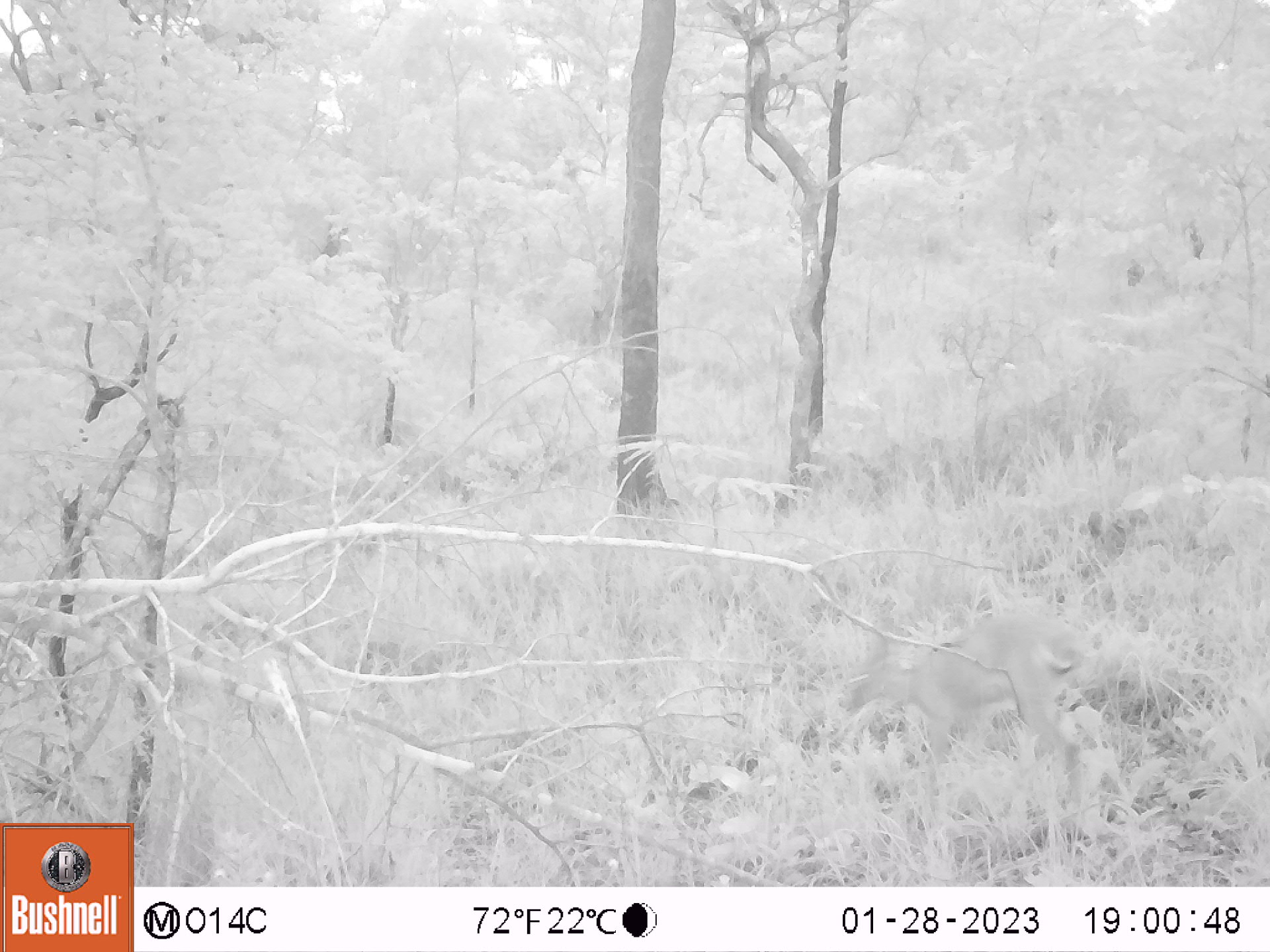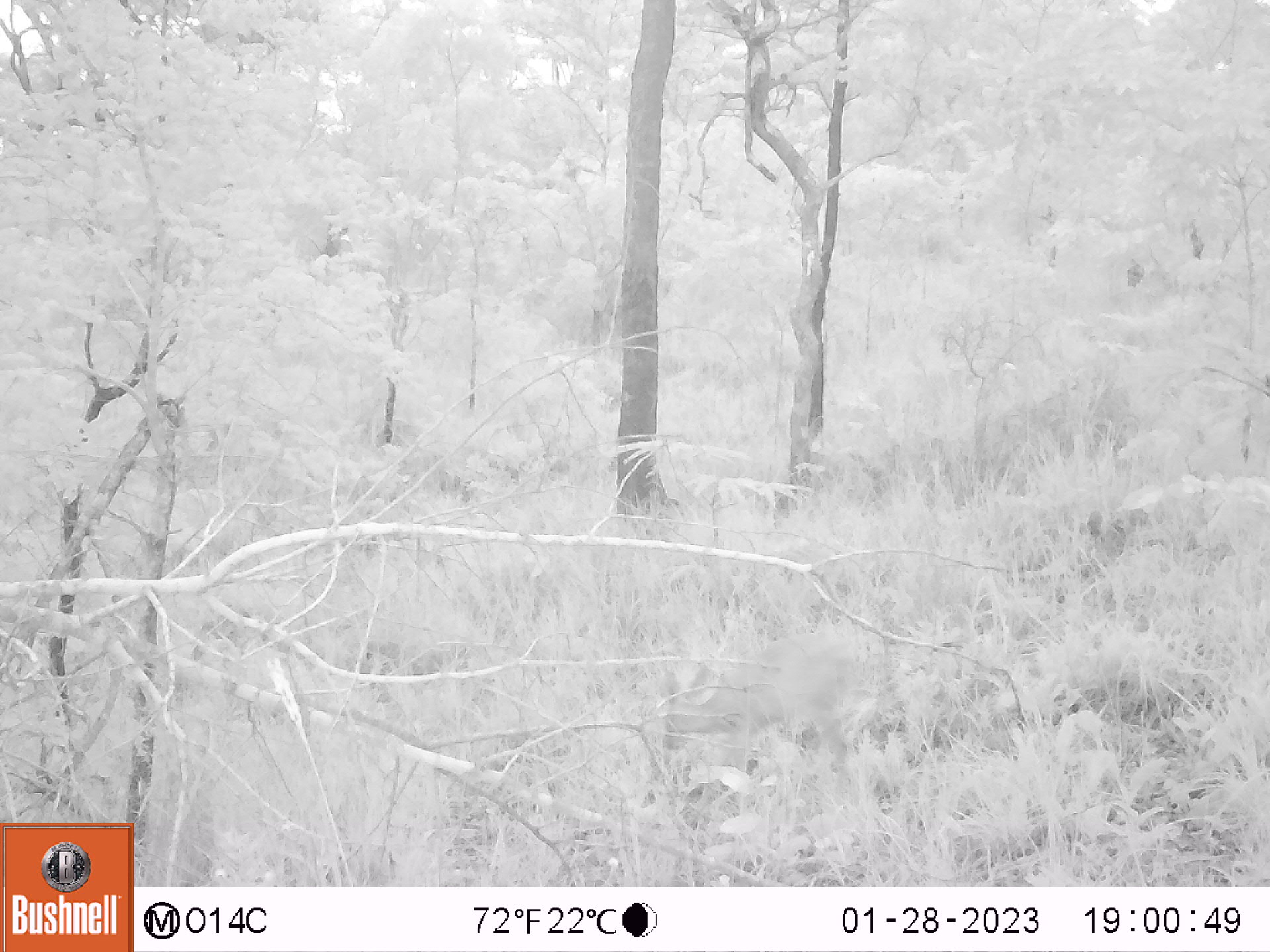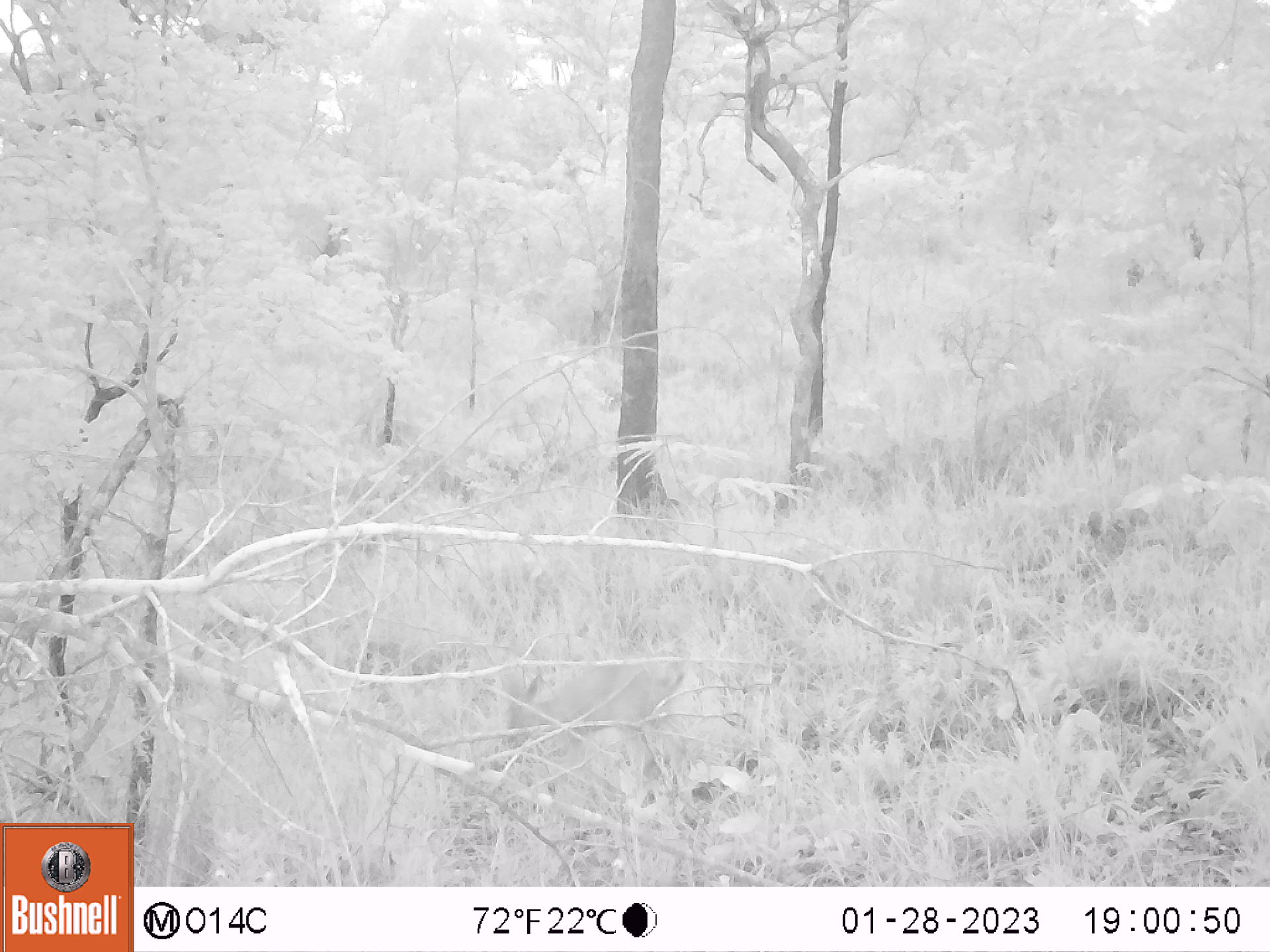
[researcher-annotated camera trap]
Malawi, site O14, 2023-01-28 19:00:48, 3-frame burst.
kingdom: Animalia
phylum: Chordata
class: Mammalia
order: Artiodactyla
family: Bovidae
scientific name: Antilopinae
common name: small antelope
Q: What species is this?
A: Small antelope (Antilopinae).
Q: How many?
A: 1.